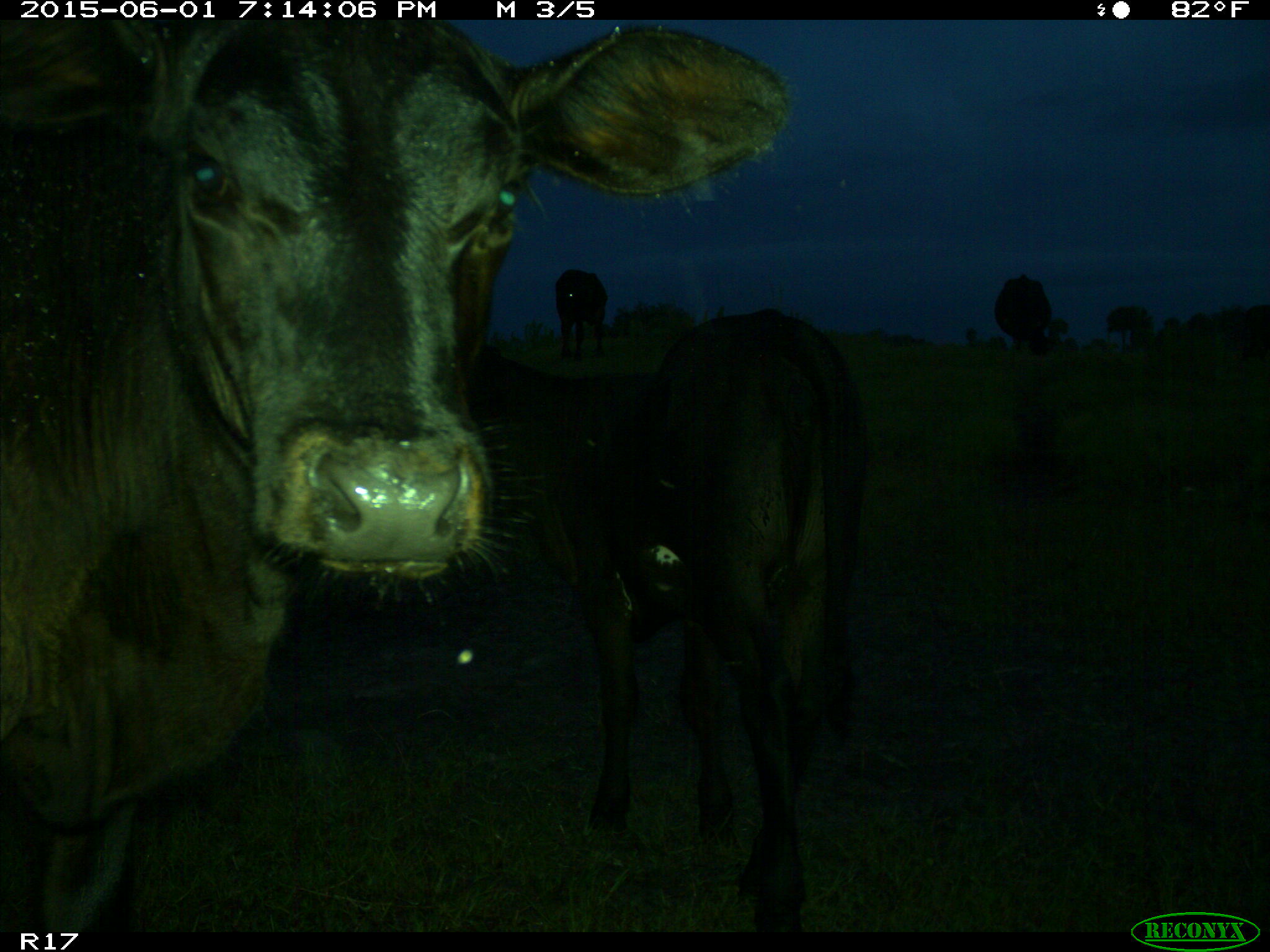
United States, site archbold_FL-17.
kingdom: Animalia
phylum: Chordata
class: Mammalia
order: Artiodactyla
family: Bovidae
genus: Bos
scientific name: Bos taurus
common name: domestic cow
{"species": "Bos taurus (domestic cow)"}